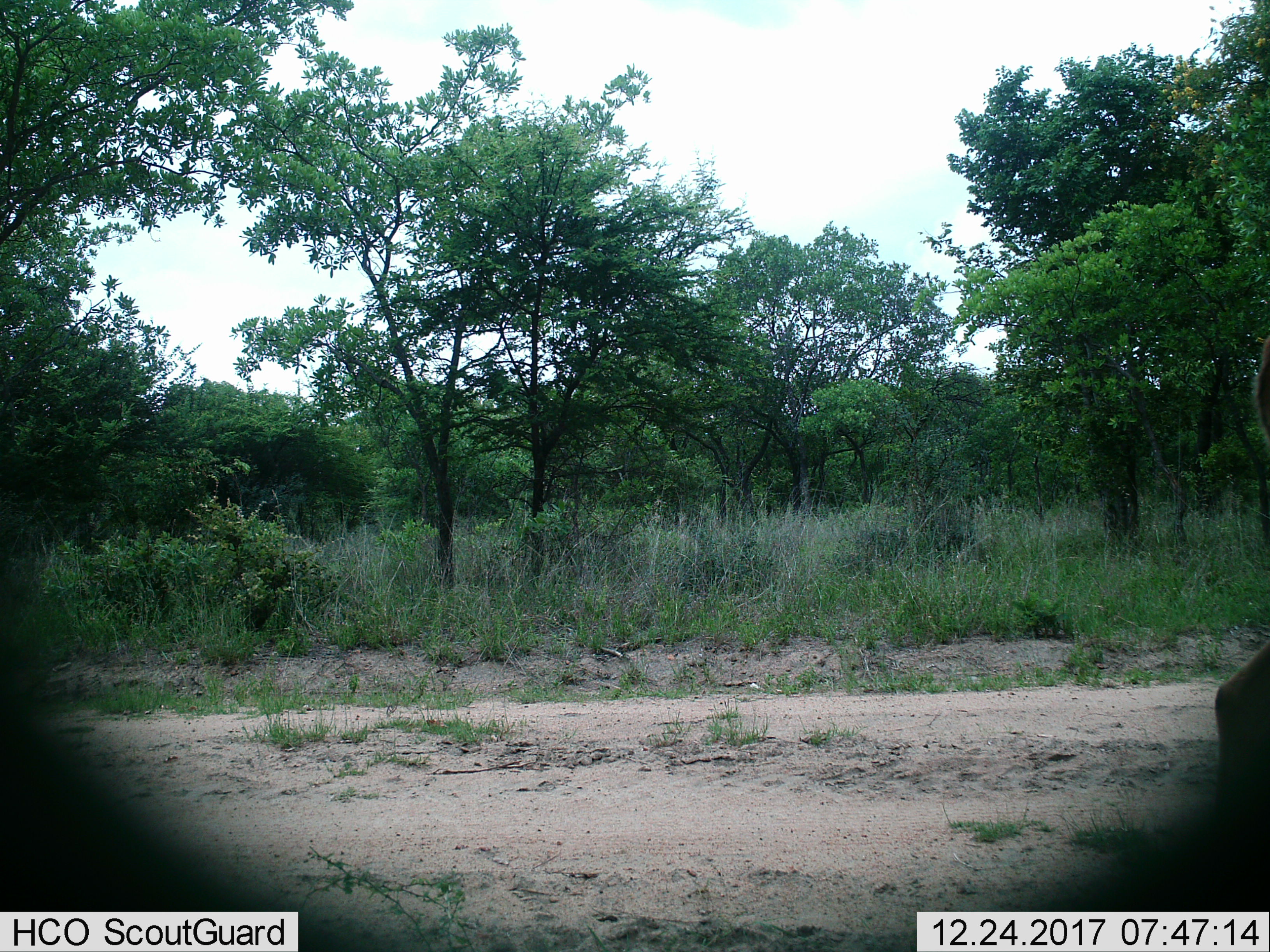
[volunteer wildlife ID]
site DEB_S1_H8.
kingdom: Animalia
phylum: Chordata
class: Mammalia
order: Artiodactyla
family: Bovidae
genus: Aepyceros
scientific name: Aepyceros melampus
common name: impala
Impala (Aepyceros melampus), count 1. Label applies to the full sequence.